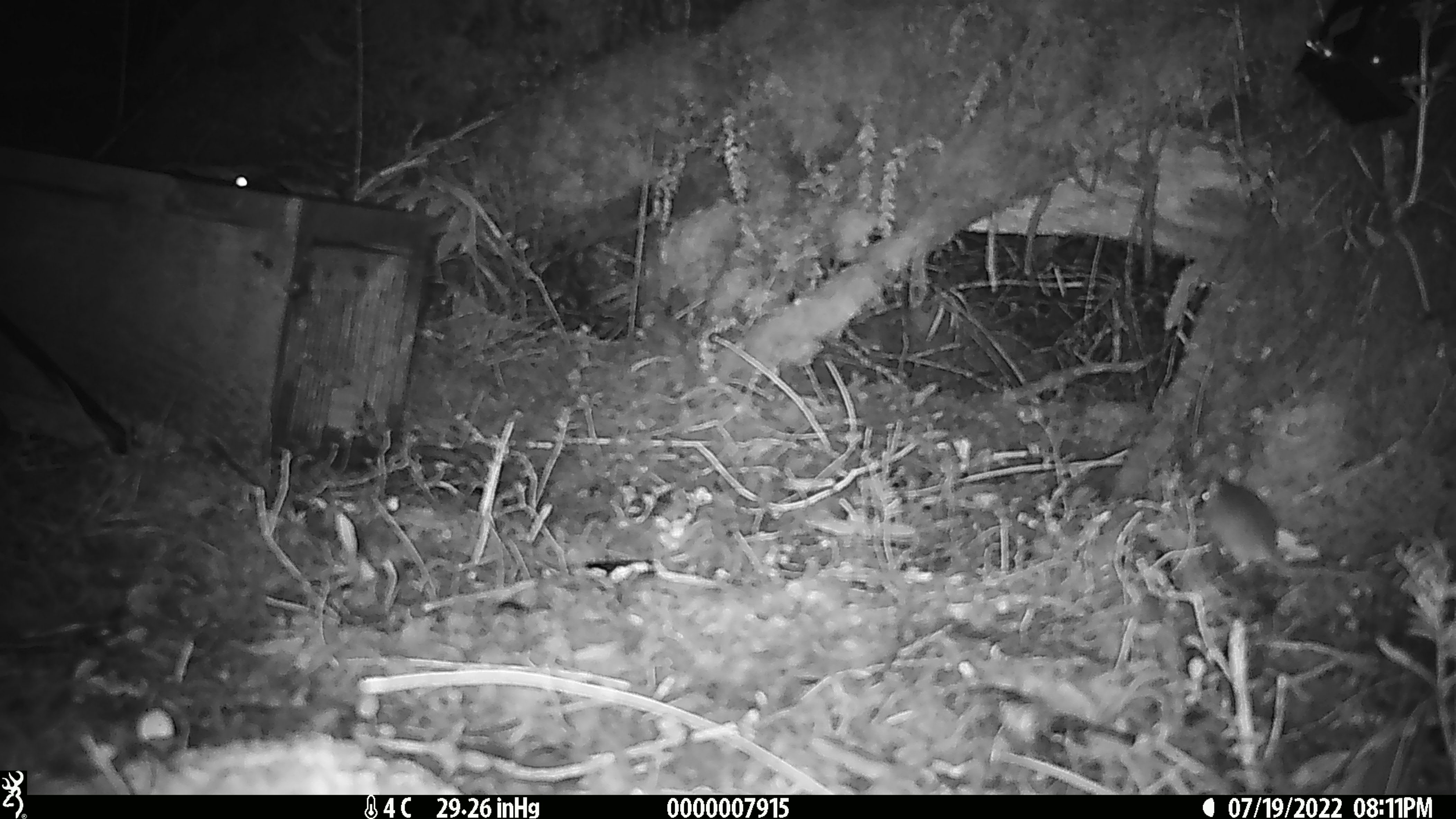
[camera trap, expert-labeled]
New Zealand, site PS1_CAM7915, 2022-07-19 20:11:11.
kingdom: Animalia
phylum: Chordata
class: Mammalia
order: Rodentia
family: Muridae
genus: Mus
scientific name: Mus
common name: mouse